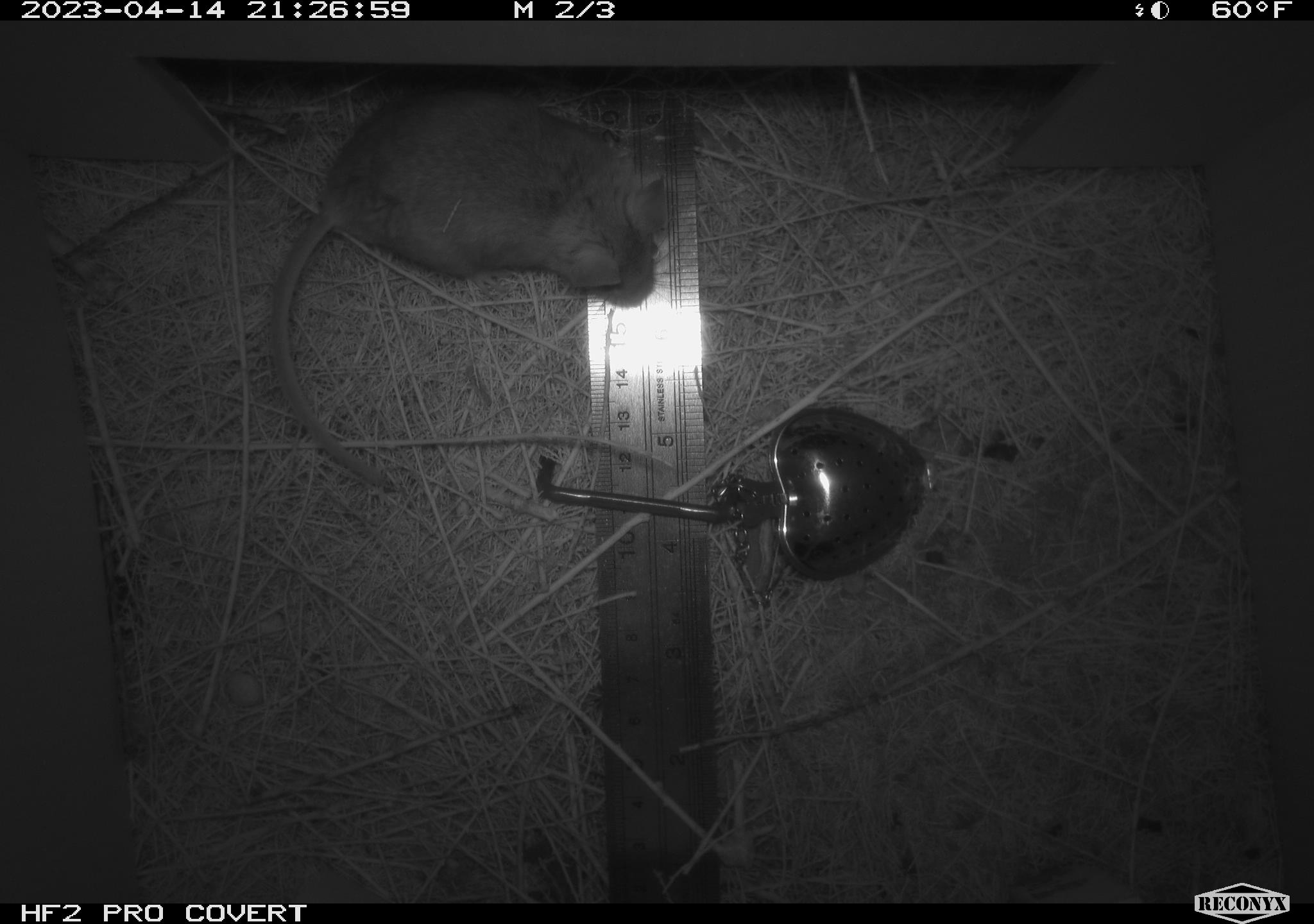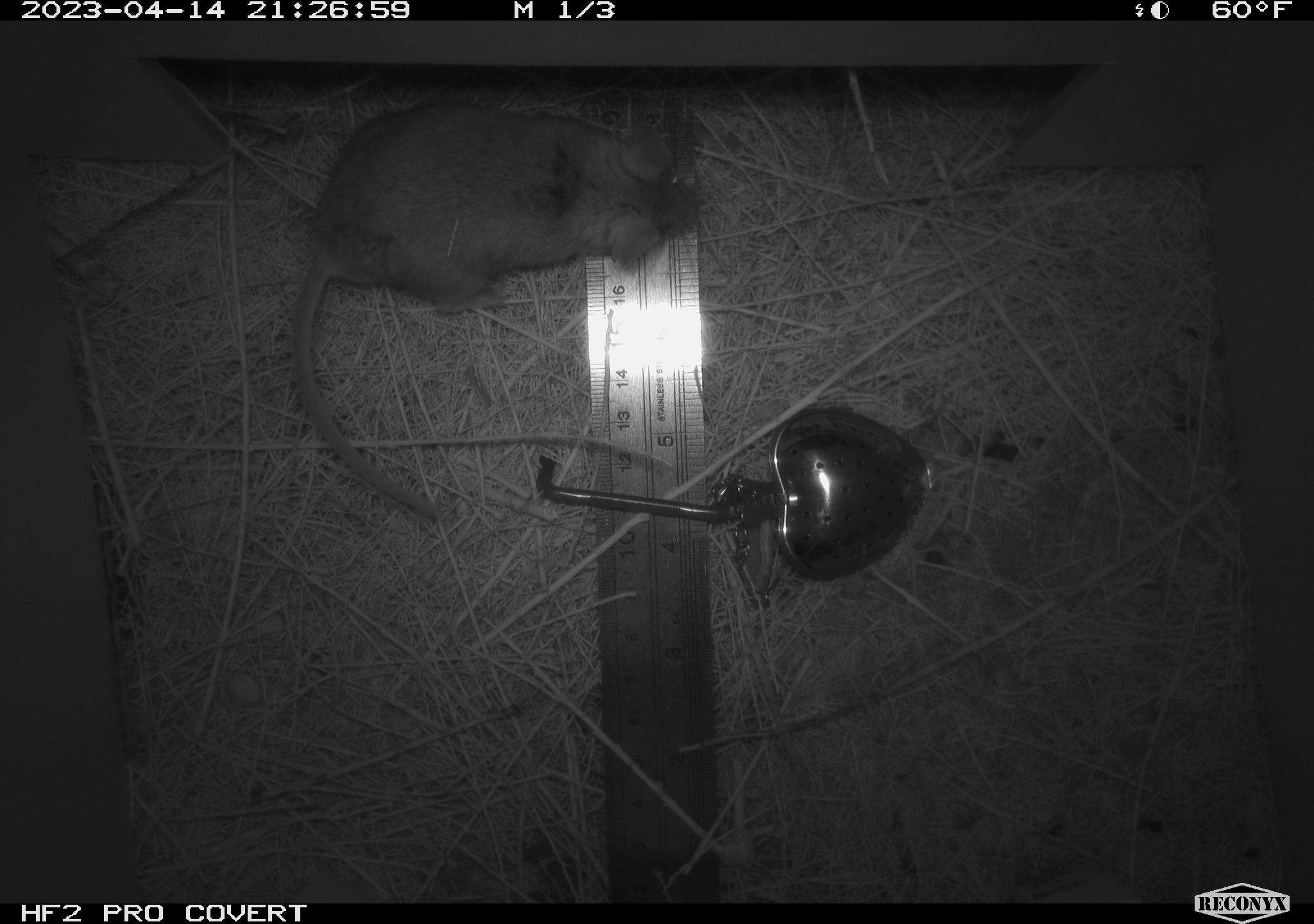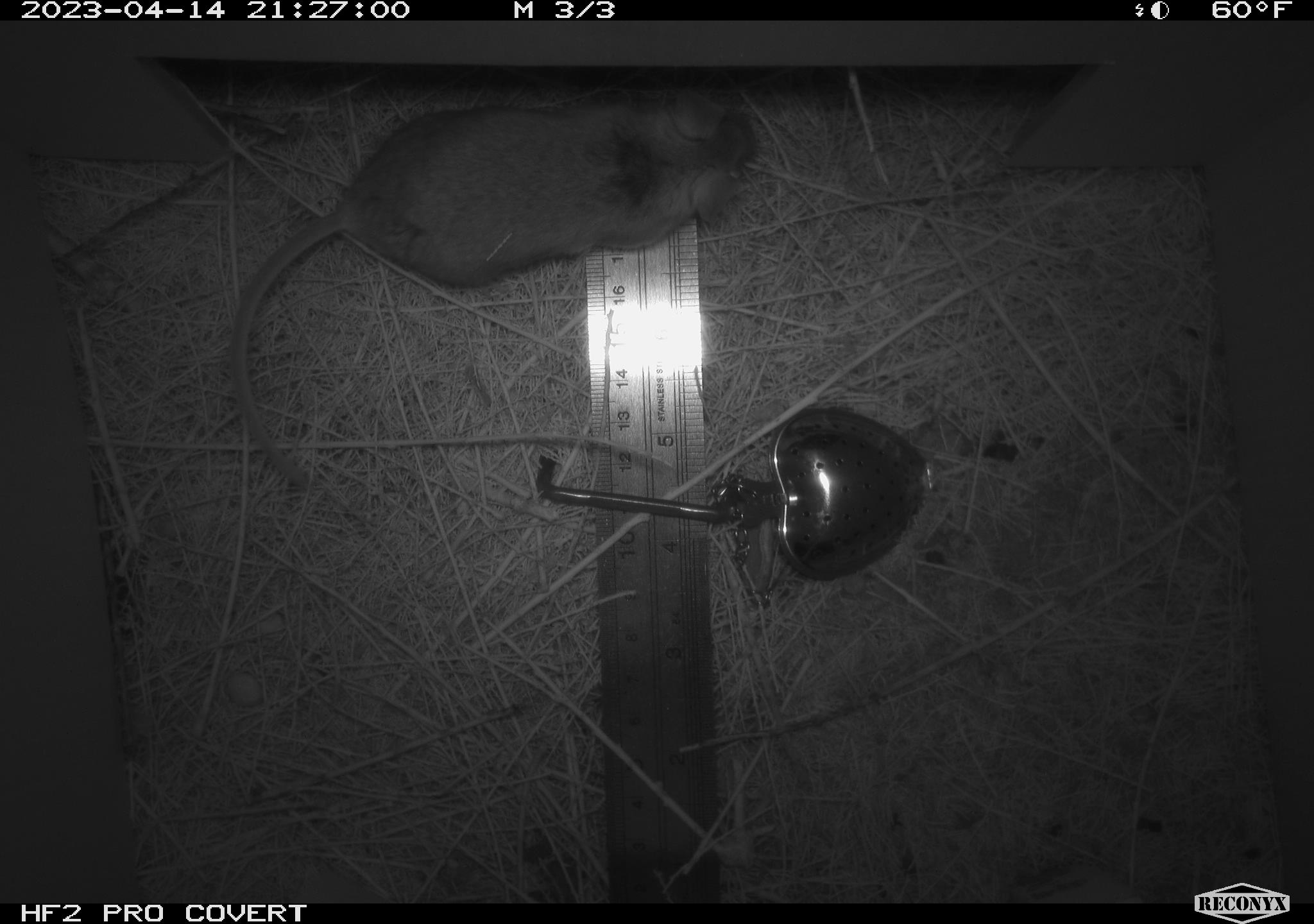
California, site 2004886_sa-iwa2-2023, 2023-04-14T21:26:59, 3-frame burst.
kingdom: Animalia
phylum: Chordata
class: Mammalia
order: Rodentia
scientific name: Rodentia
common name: mouse species